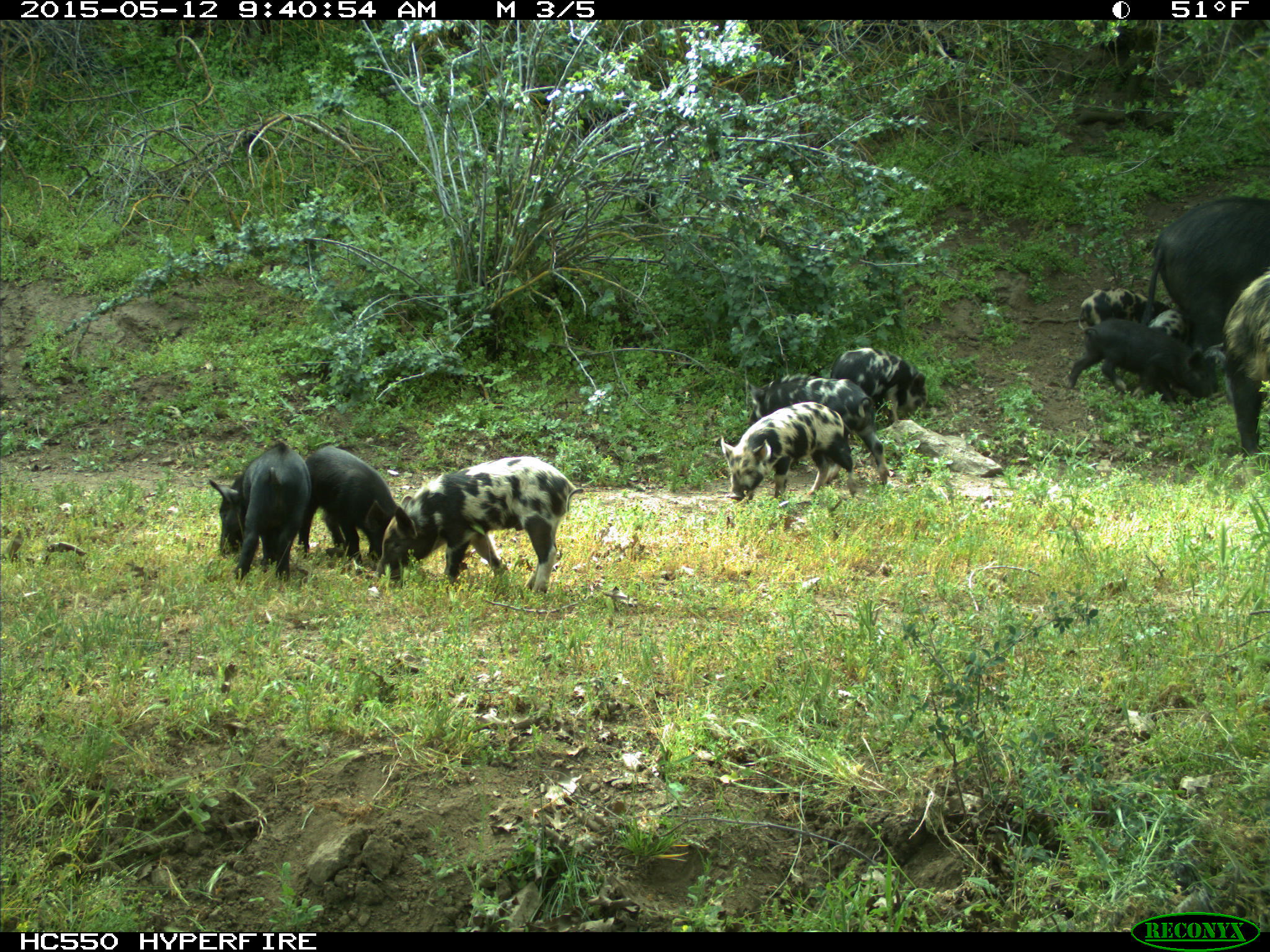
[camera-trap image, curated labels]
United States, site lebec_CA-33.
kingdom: Animalia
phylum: Chordata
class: Mammalia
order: Artiodactyla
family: Suidae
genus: Sus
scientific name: Sus scrofa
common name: wild boar